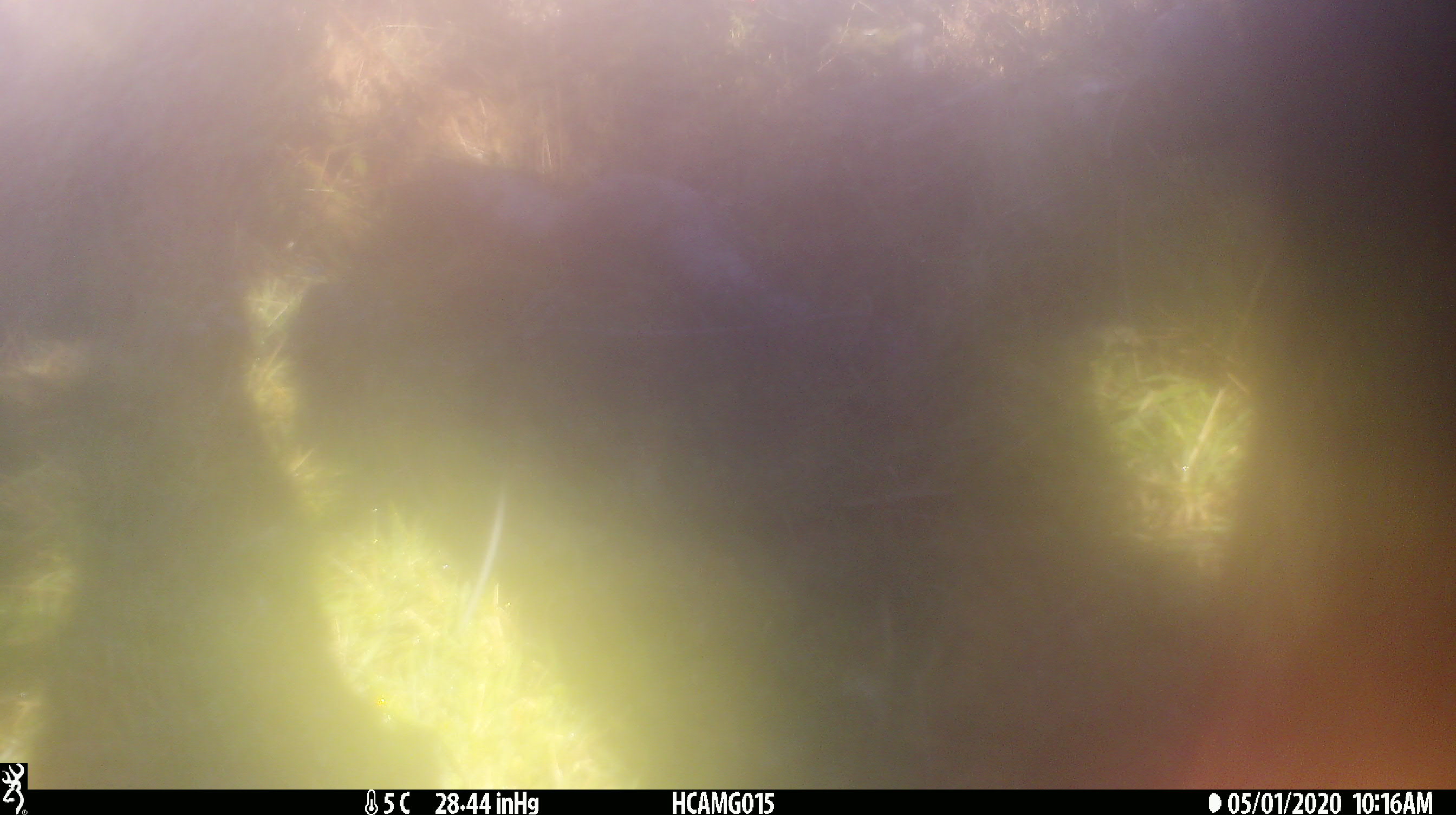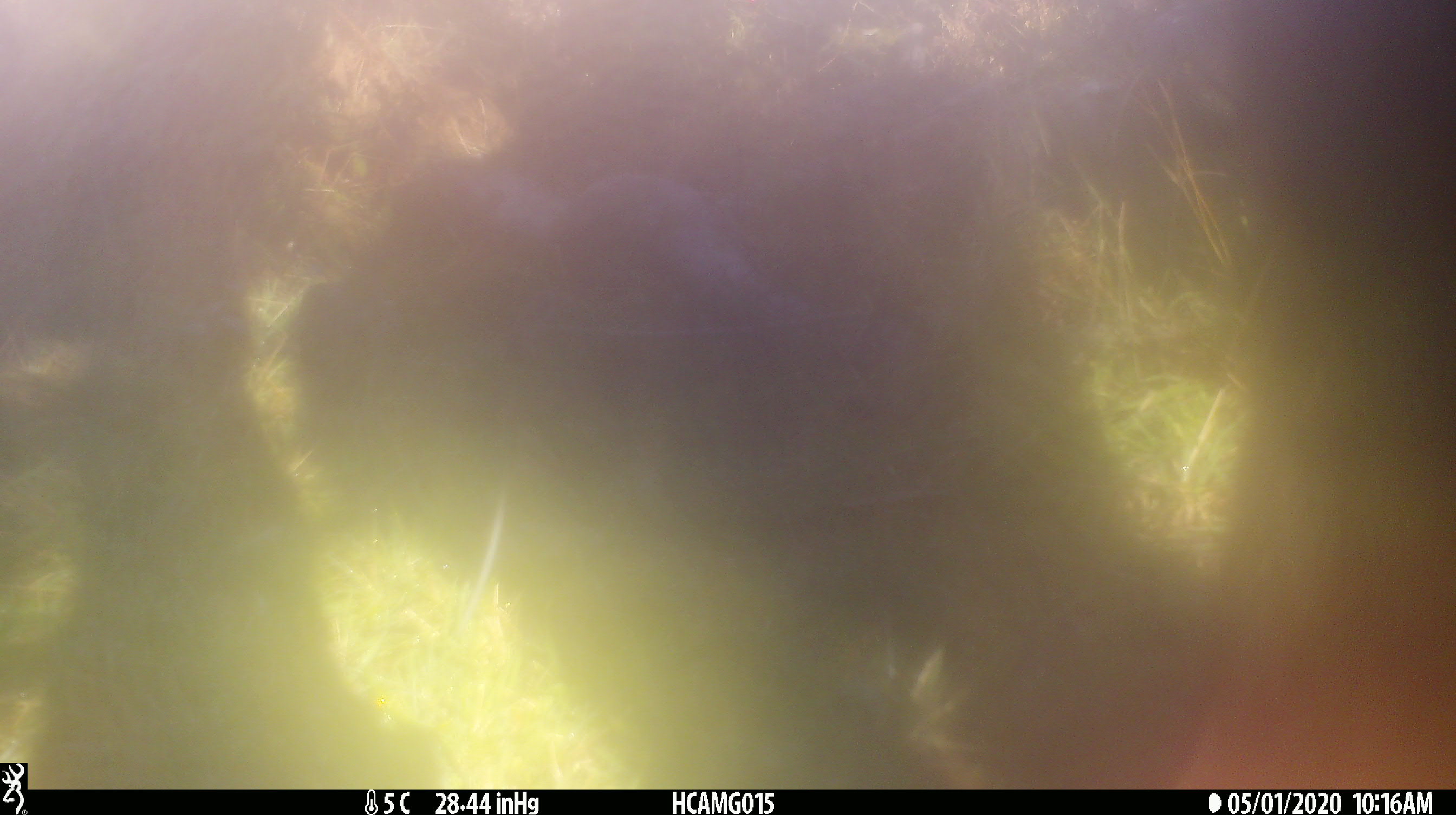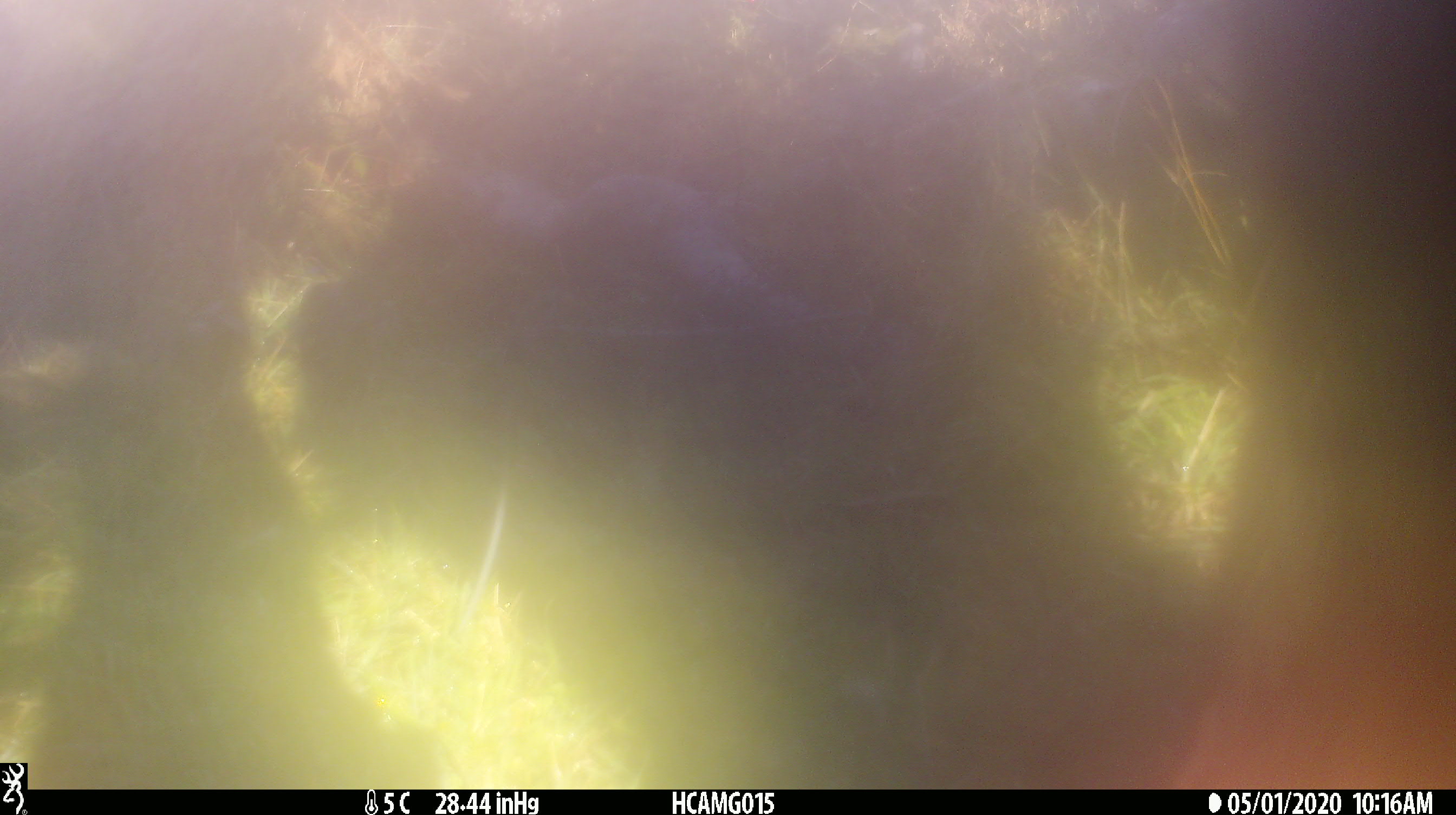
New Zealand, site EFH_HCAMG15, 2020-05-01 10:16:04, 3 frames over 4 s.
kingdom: Animalia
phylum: Chordata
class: Mammalia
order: Artiodactyla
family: Bovidae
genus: Bos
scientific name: Bos taurus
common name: domestic cow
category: cow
Cow (domestic cow) (Bos taurus).